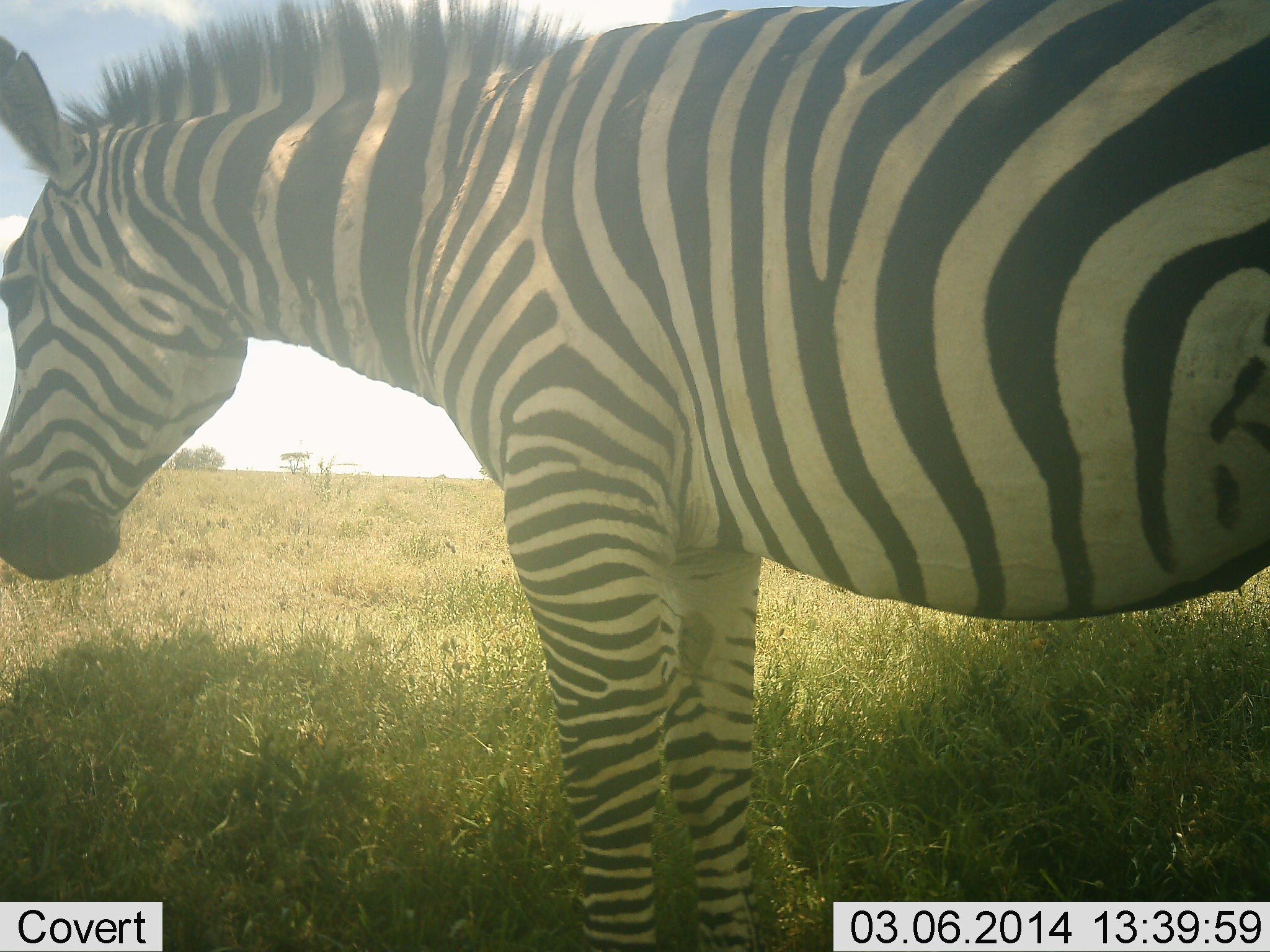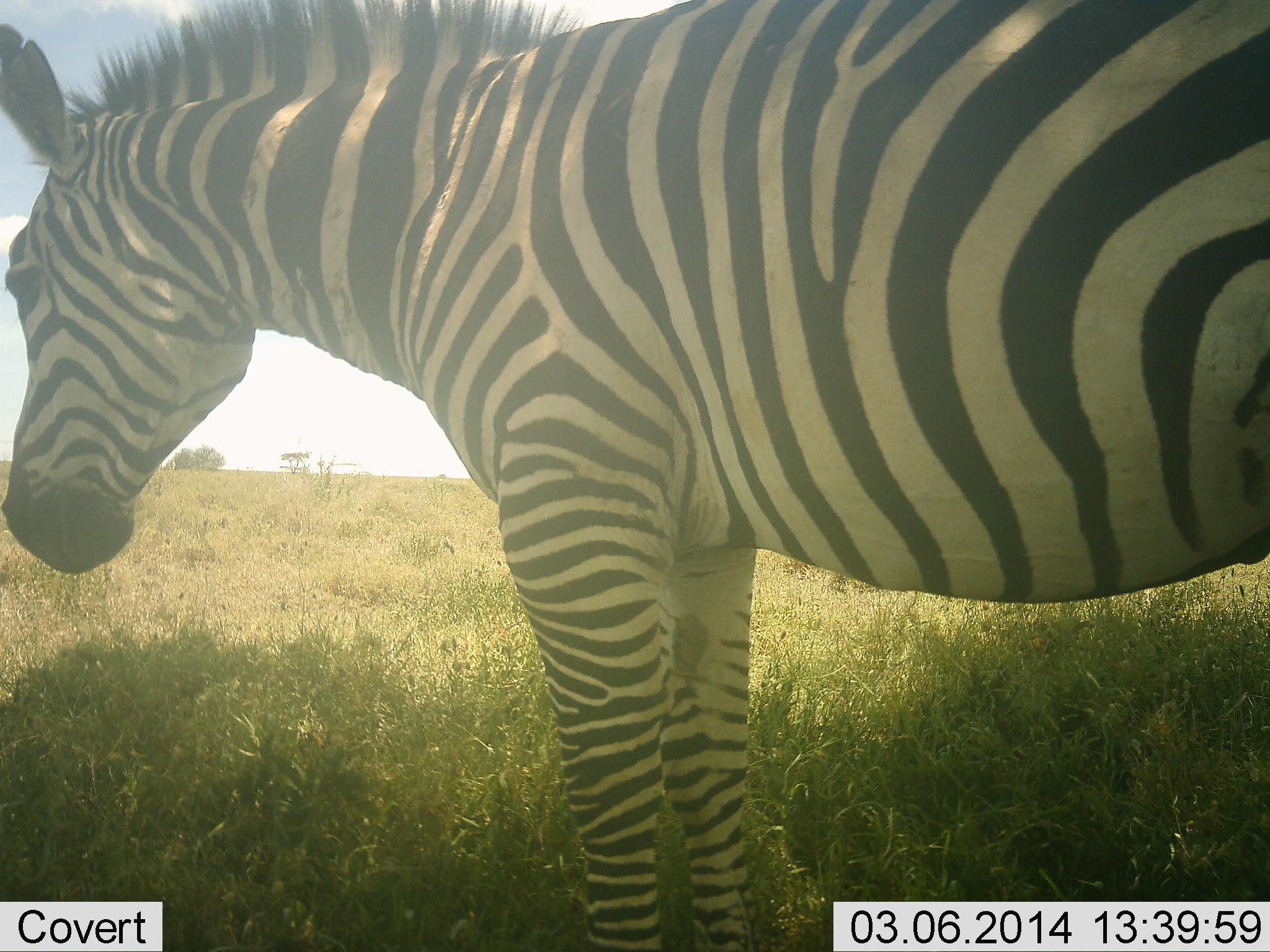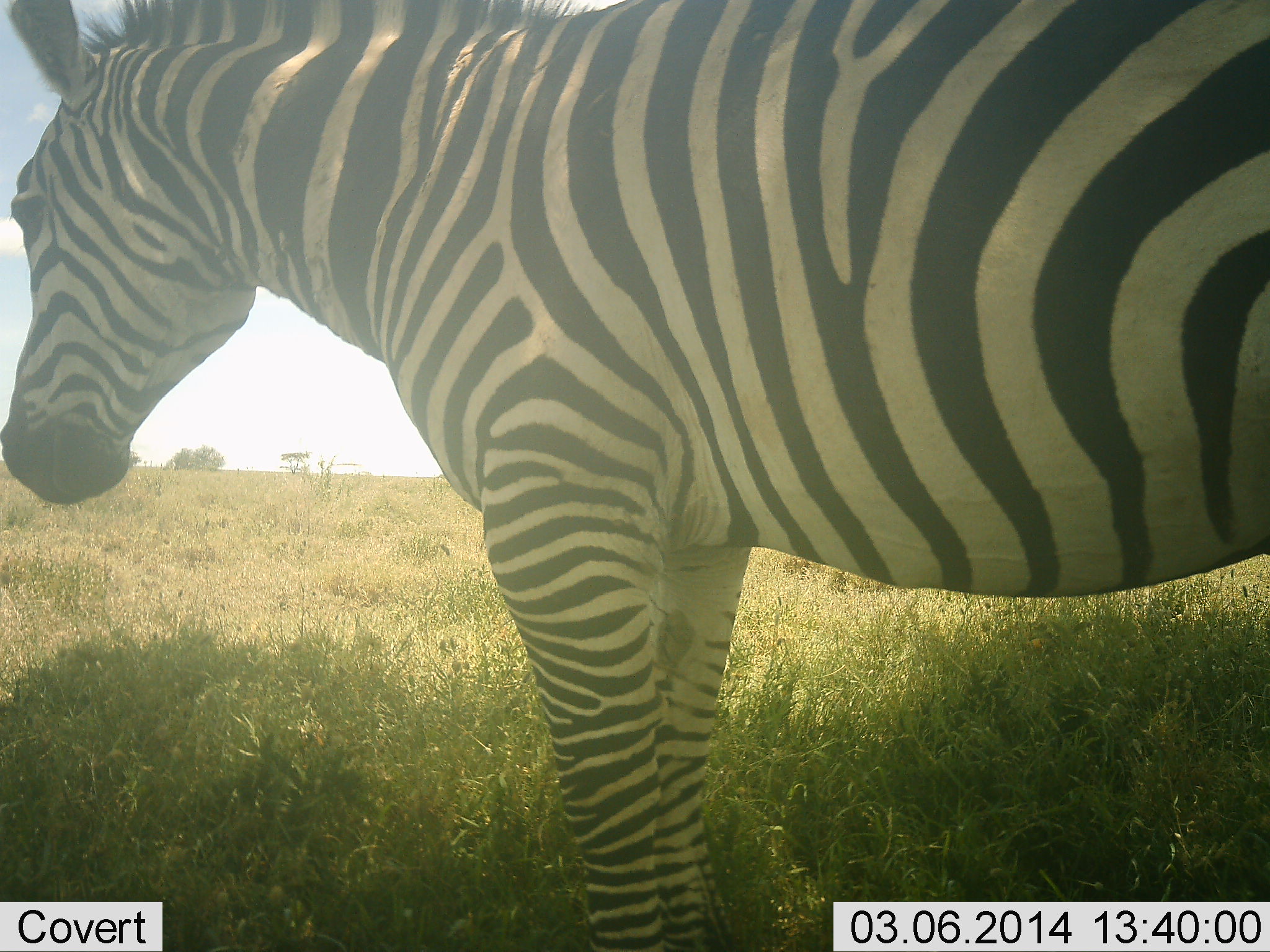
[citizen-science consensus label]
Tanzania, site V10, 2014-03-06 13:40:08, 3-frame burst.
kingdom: Animalia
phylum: Chordata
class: Mammalia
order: Perissodactyla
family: Equidae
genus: Equus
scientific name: Equus quagga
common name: plains zebra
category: zebra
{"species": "zebra (plains zebra) (Equus quagga)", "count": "1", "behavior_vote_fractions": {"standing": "100%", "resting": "0%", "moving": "0%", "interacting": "0%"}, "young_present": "0%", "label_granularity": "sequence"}